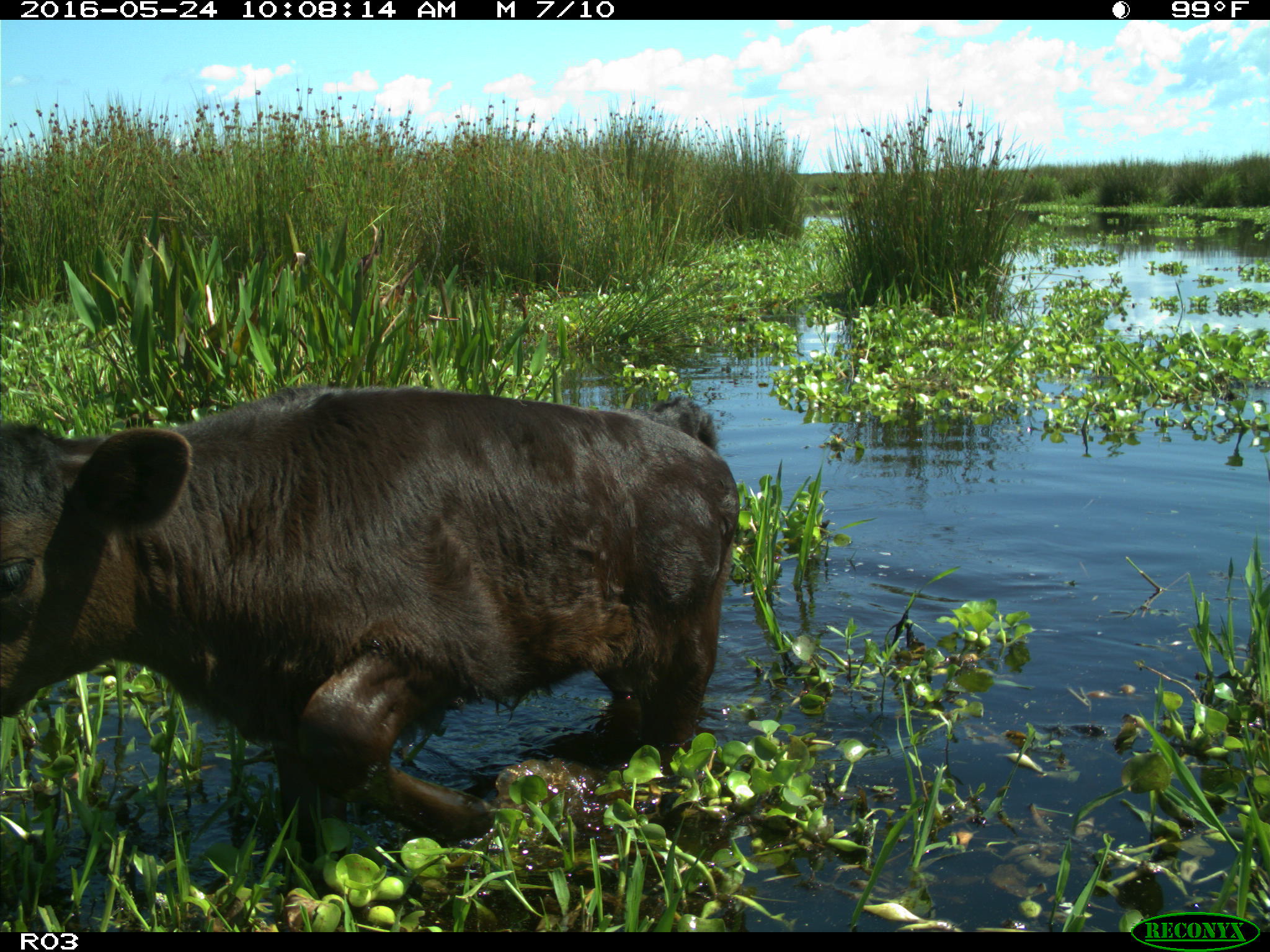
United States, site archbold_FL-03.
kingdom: Animalia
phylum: Chordata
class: Mammalia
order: Artiodactyla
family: Bovidae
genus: Bos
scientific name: Bos taurus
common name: domestic cow